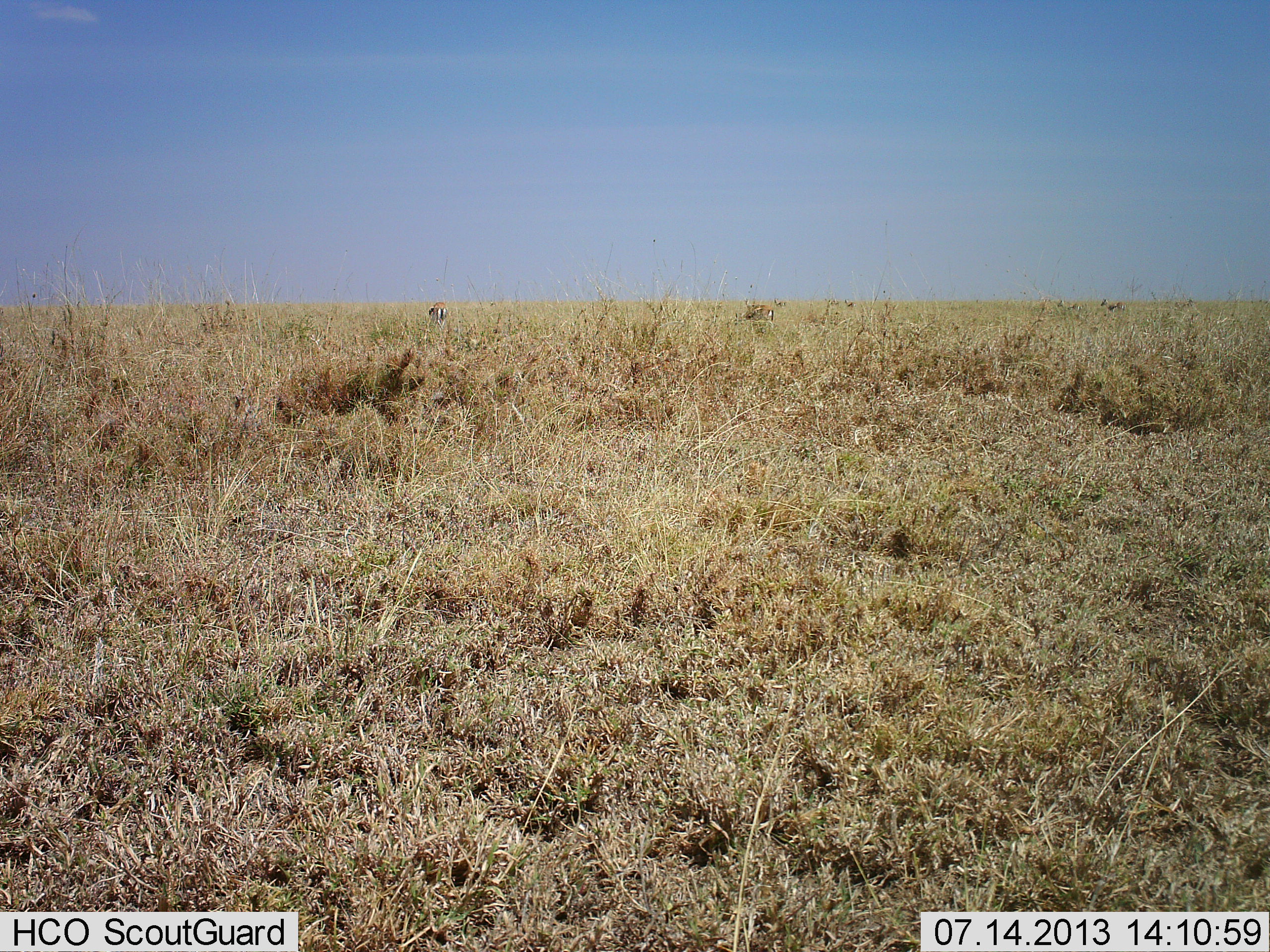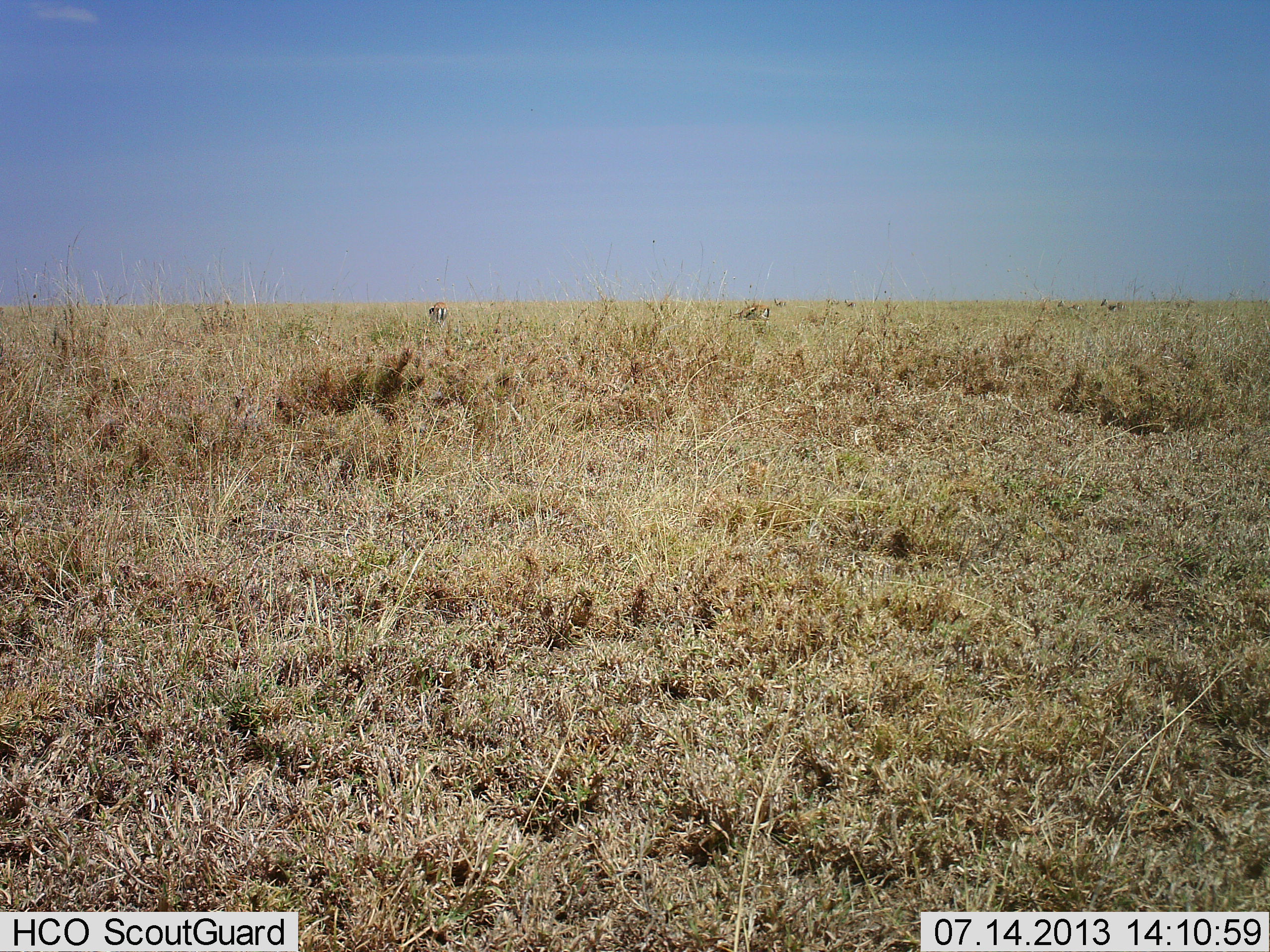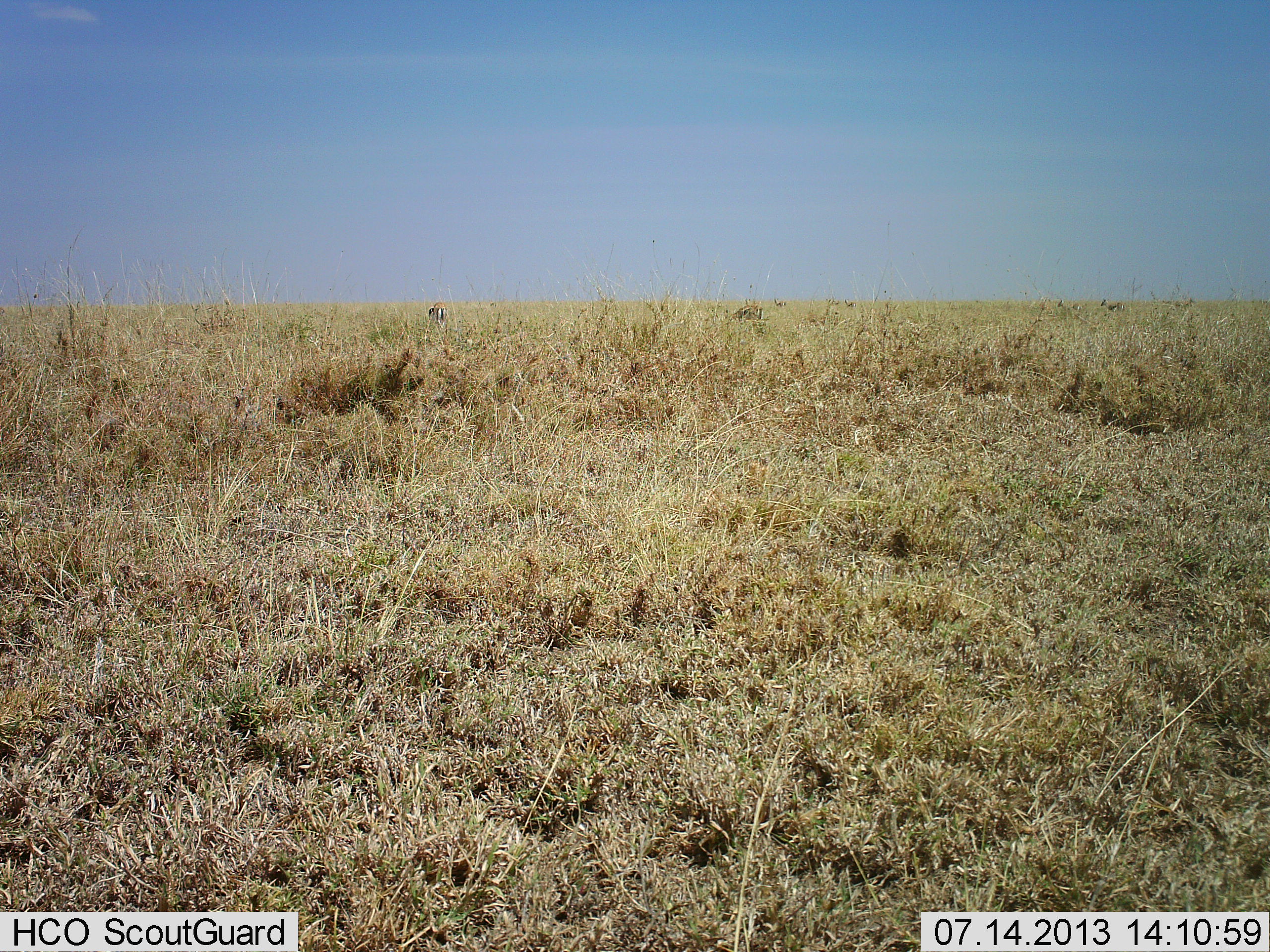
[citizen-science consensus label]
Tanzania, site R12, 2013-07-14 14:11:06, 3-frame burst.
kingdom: Animalia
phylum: Chordata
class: Mammalia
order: Artiodactyla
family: Bovidae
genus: Eudorcas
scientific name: Eudorcas thomsonii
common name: thomson's gazelle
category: gazellethomsons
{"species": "gazellethomsons (thomson's gazelle) (Eudorcas thomsonii)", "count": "3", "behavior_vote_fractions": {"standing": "30%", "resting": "0%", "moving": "20%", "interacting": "0%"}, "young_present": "0%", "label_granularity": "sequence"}